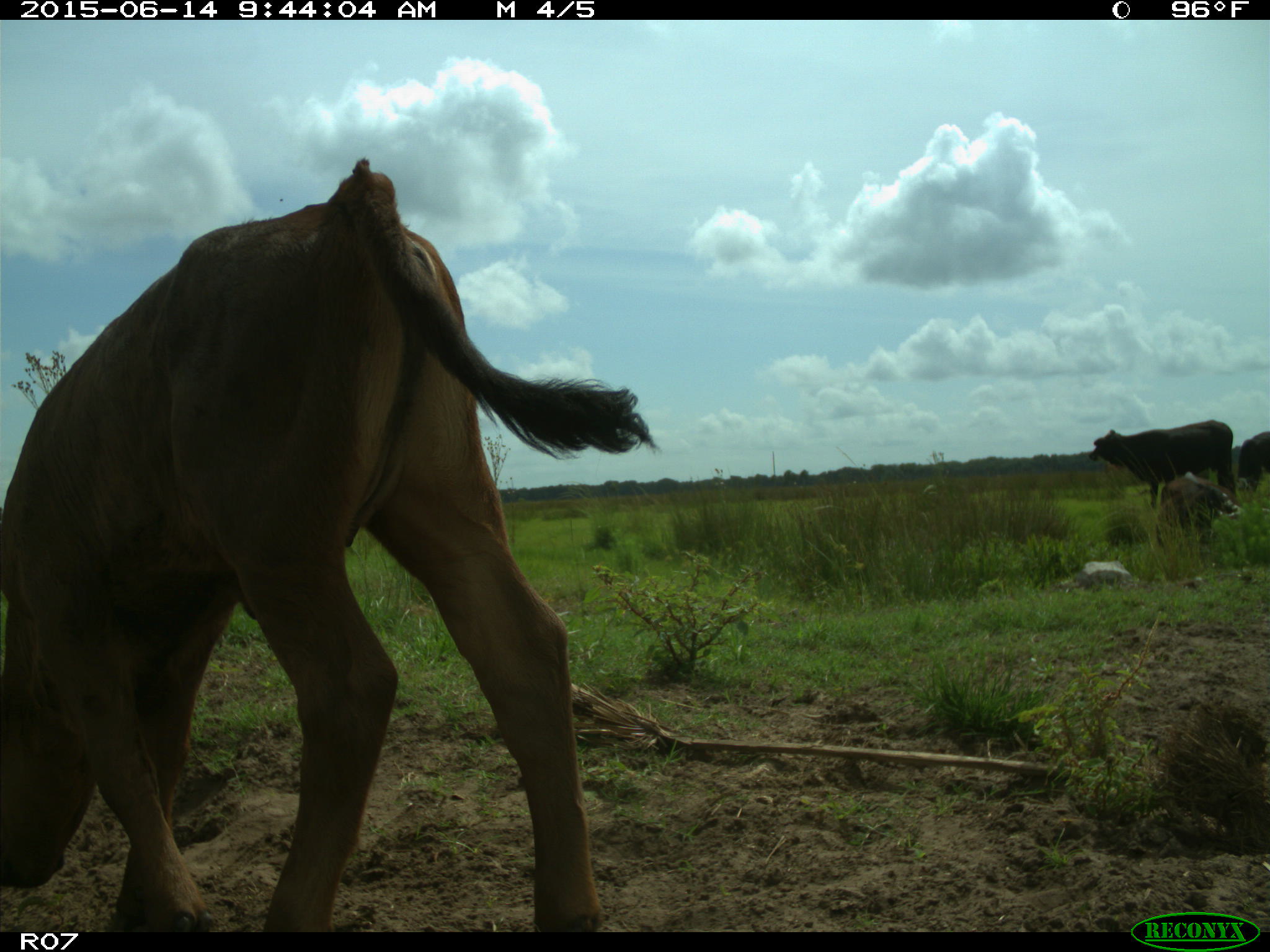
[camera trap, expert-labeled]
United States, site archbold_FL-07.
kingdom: Animalia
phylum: Chordata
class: Mammalia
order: Artiodactyla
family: Bovidae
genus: Bos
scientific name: Bos taurus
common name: domestic cow